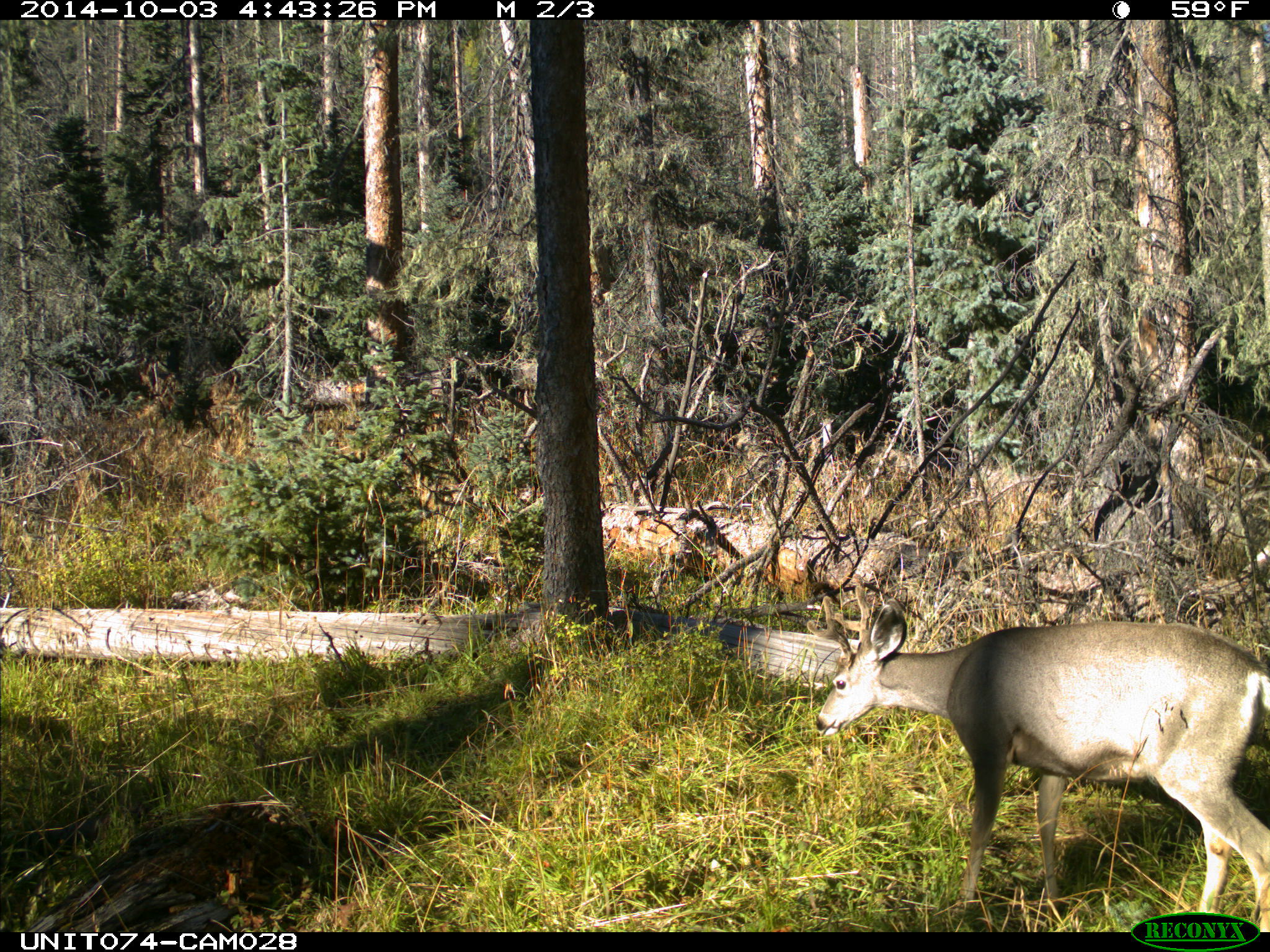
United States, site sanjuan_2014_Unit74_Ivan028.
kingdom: Animalia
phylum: Chordata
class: Mammalia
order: Artiodactyla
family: Cervidae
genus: Odocoileus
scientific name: Odocoileus hemionus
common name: mule deer